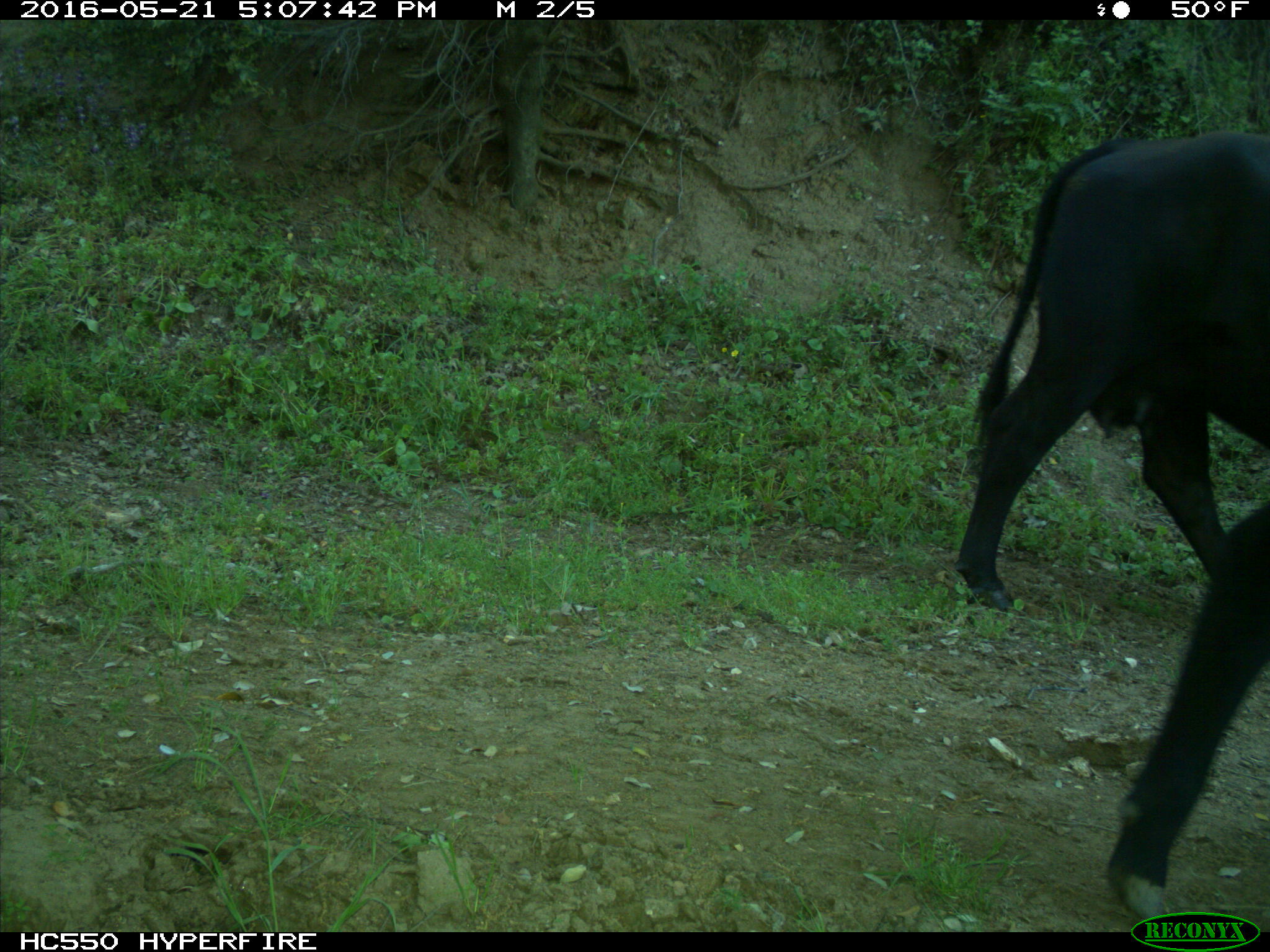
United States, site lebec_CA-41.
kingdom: Animalia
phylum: Chordata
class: Mammalia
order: Artiodactyla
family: Bovidae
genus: Bos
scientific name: Bos taurus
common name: domestic cow